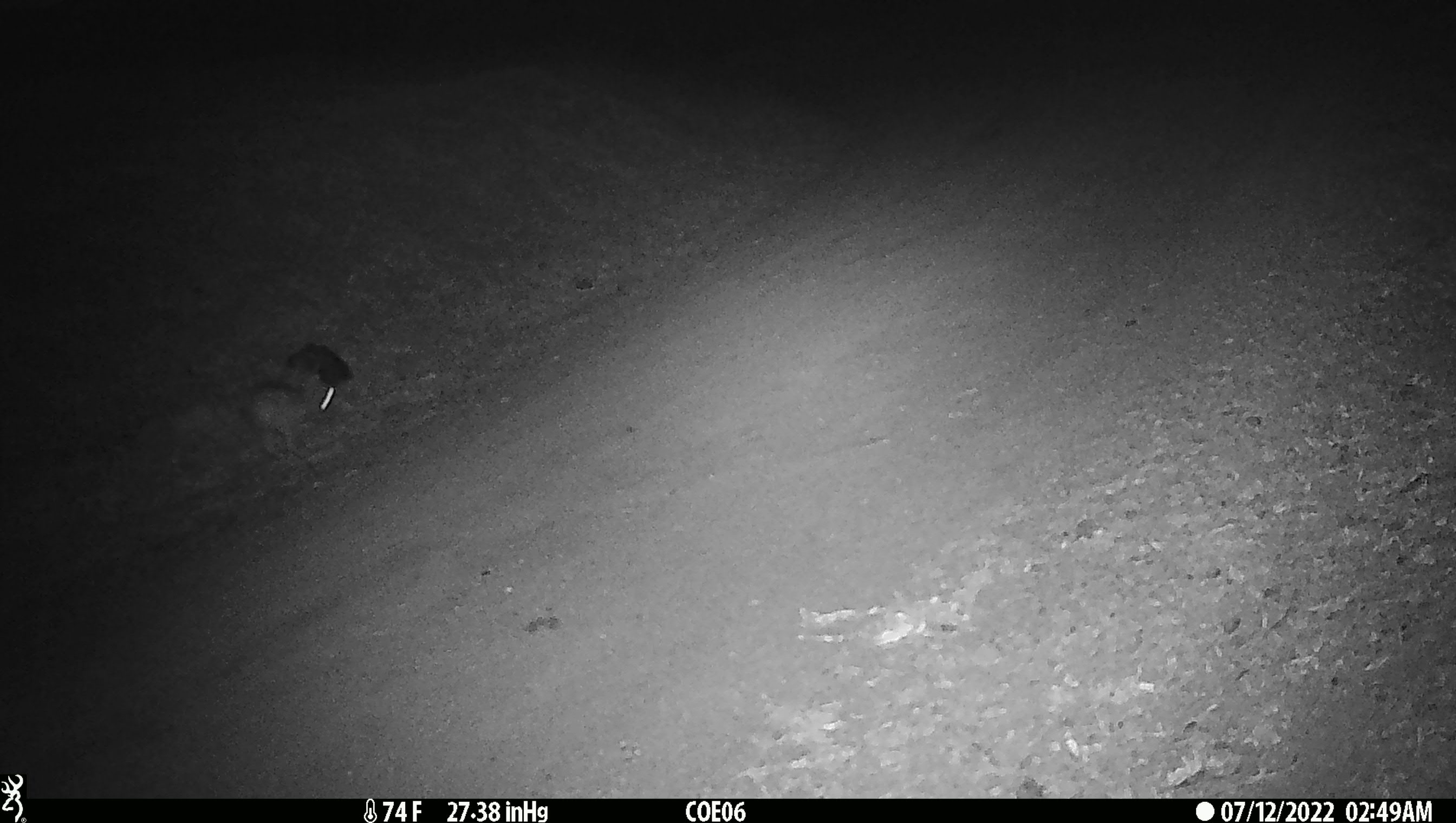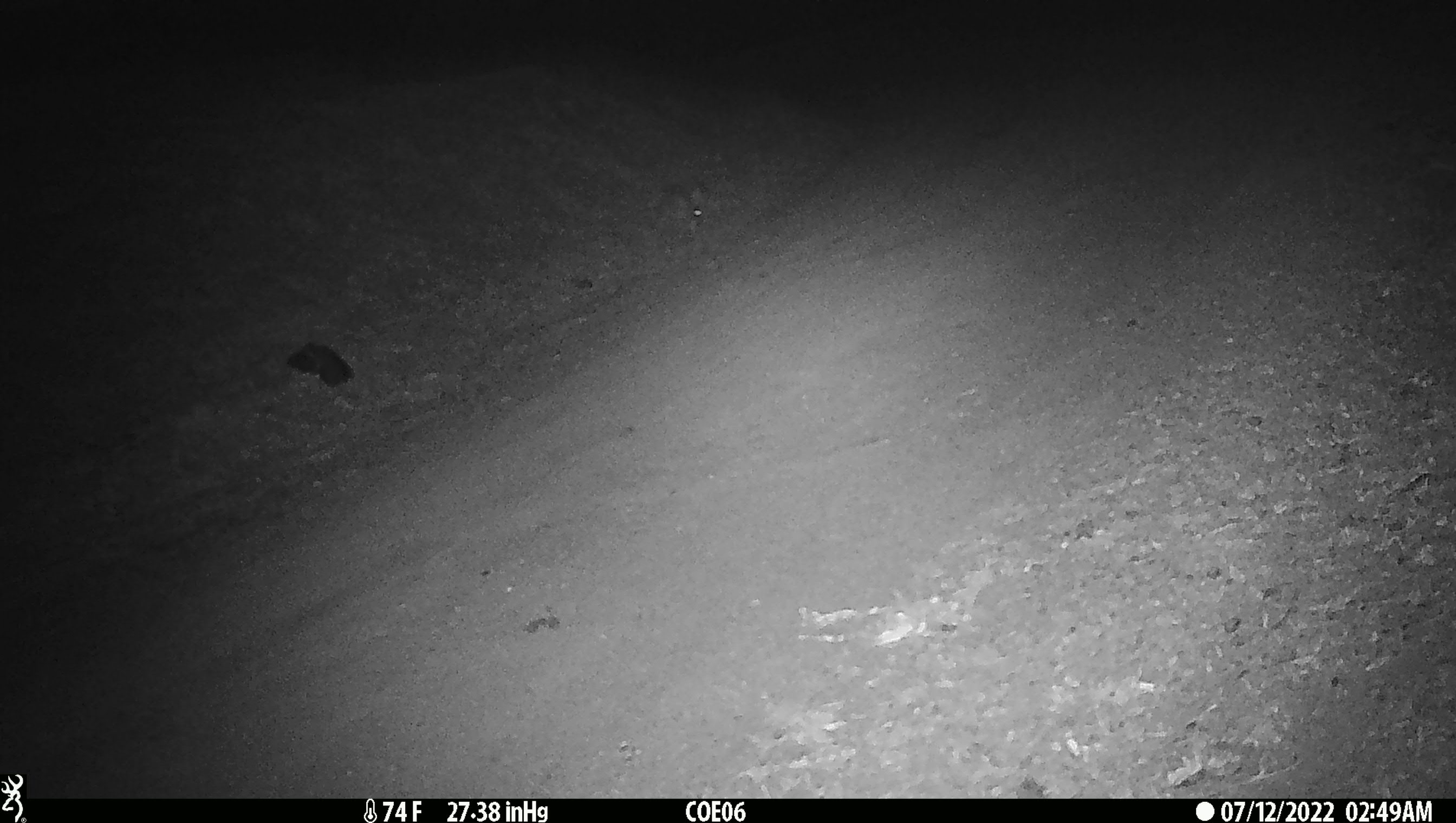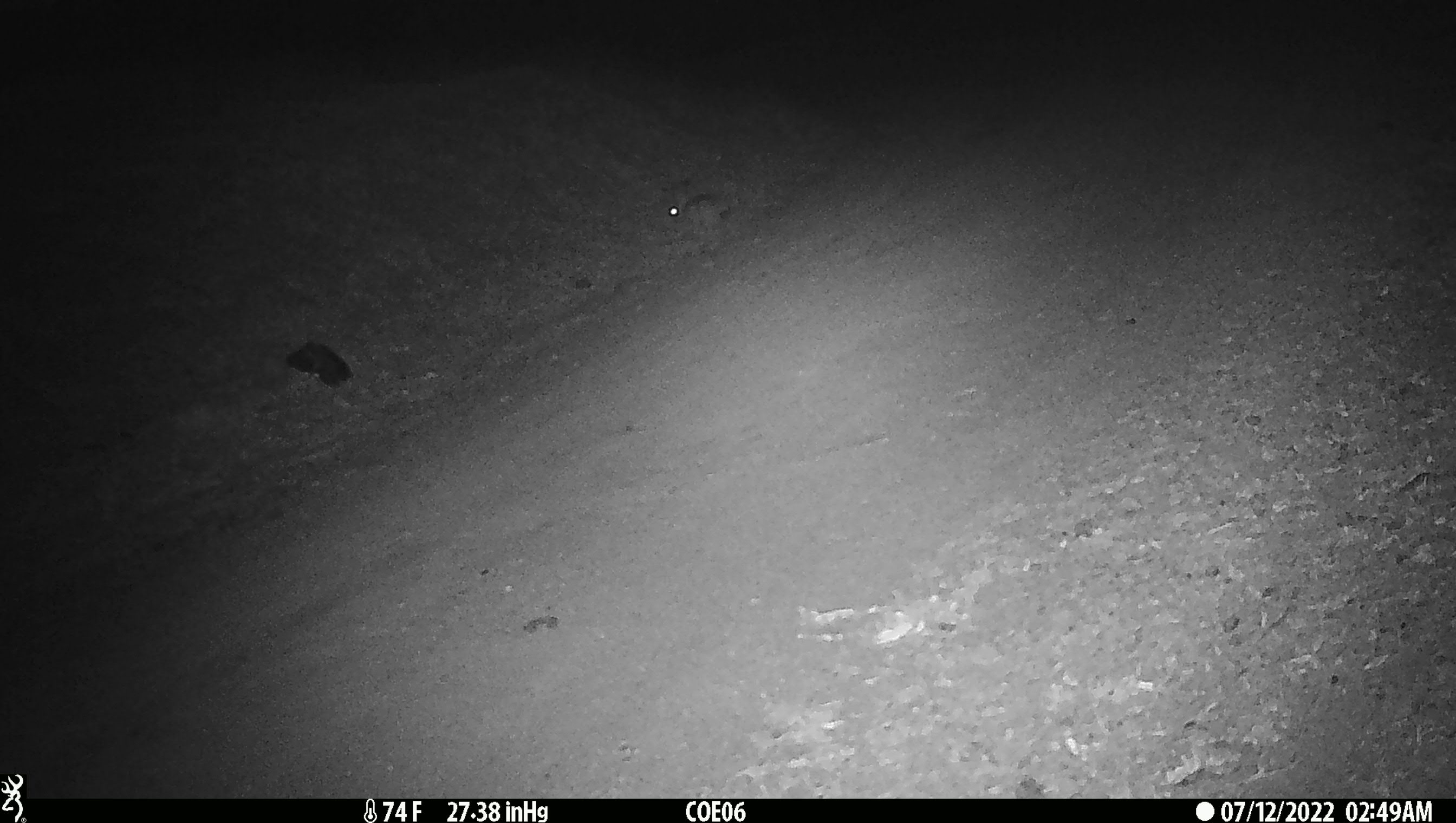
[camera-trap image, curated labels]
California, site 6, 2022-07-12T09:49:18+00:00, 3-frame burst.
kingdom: Animalia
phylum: Chordata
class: Mammalia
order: Lagomorpha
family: Leporidae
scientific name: Leporidae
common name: rabbit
Rabbit (Leporidae).